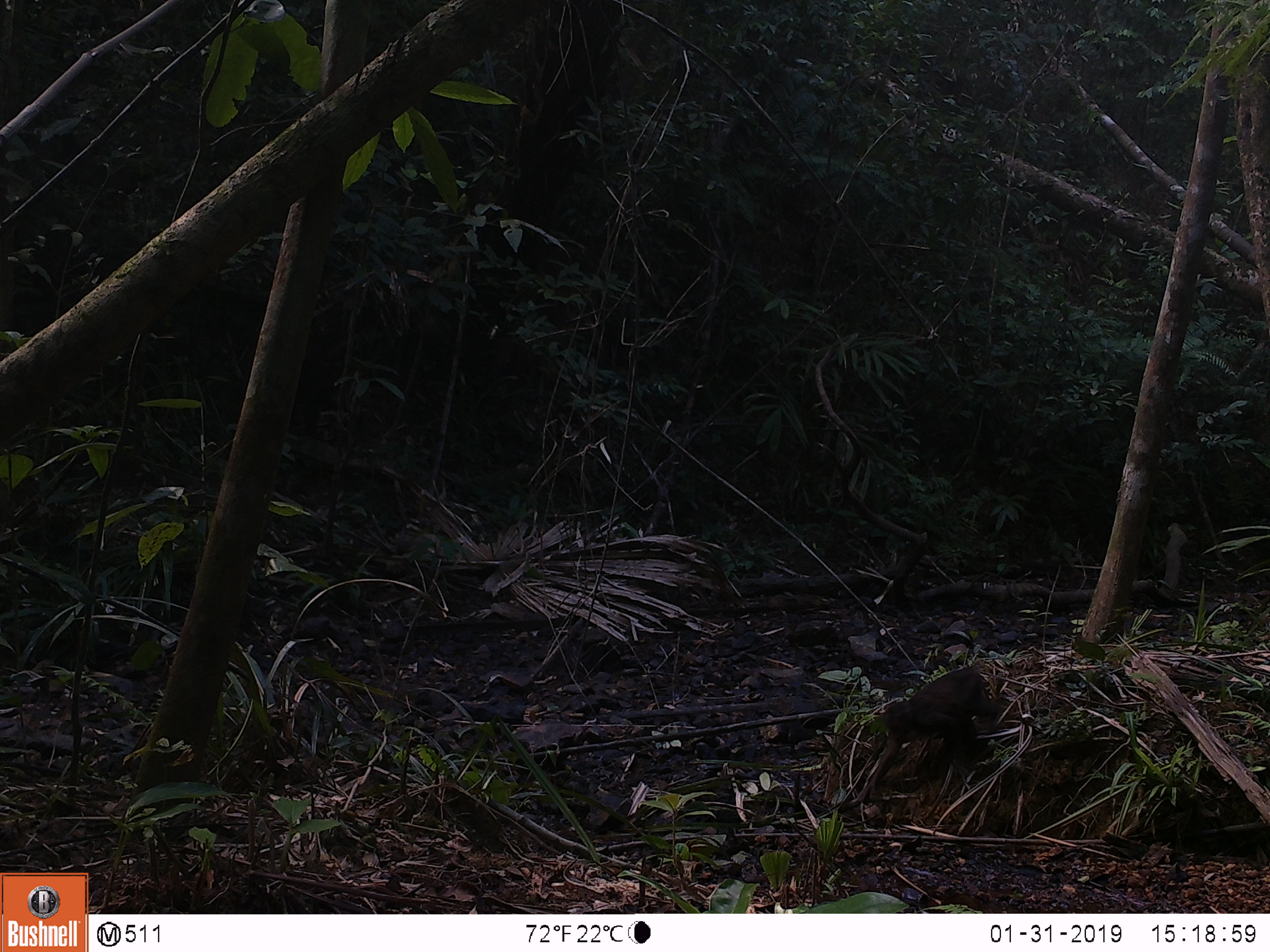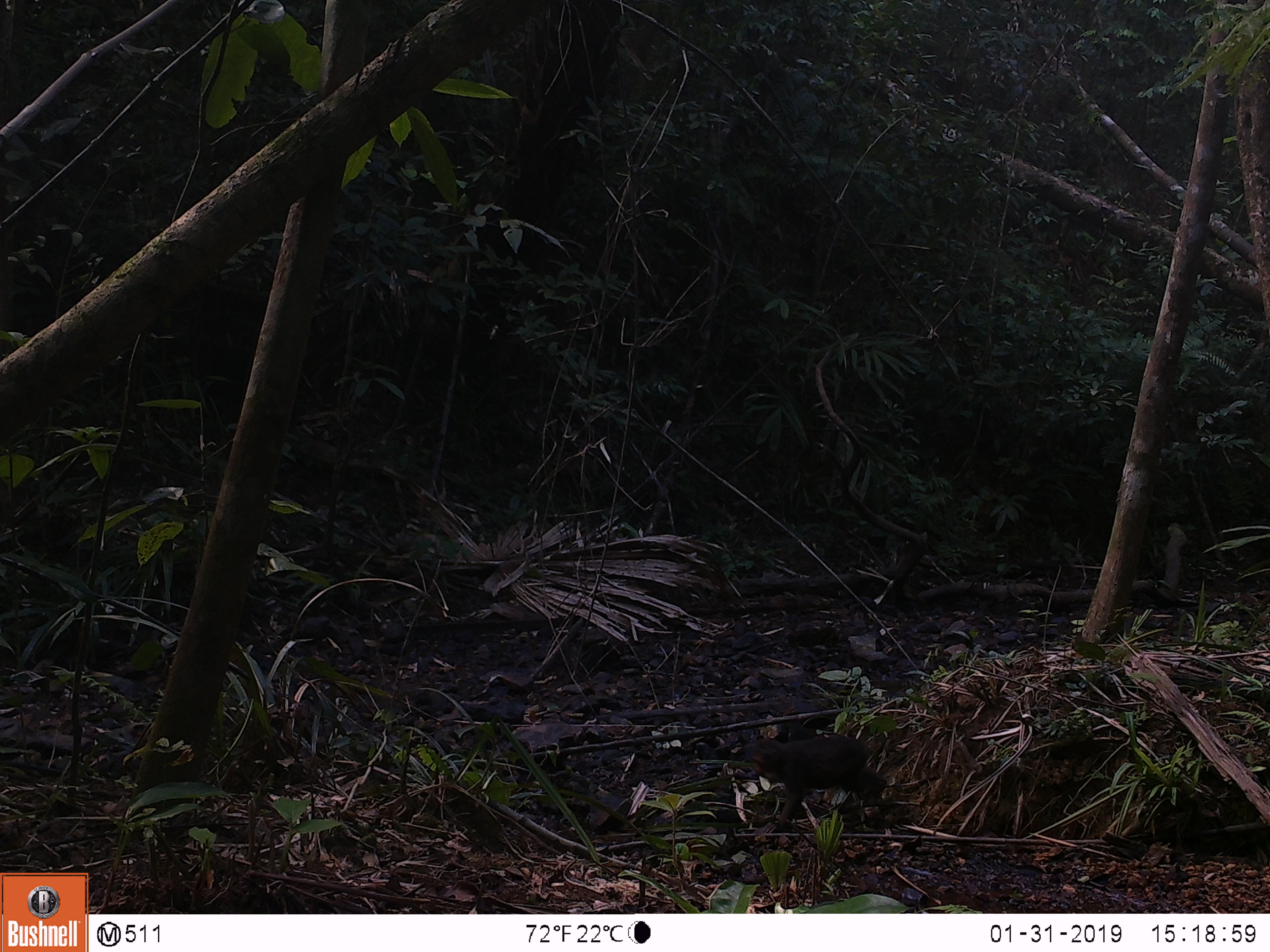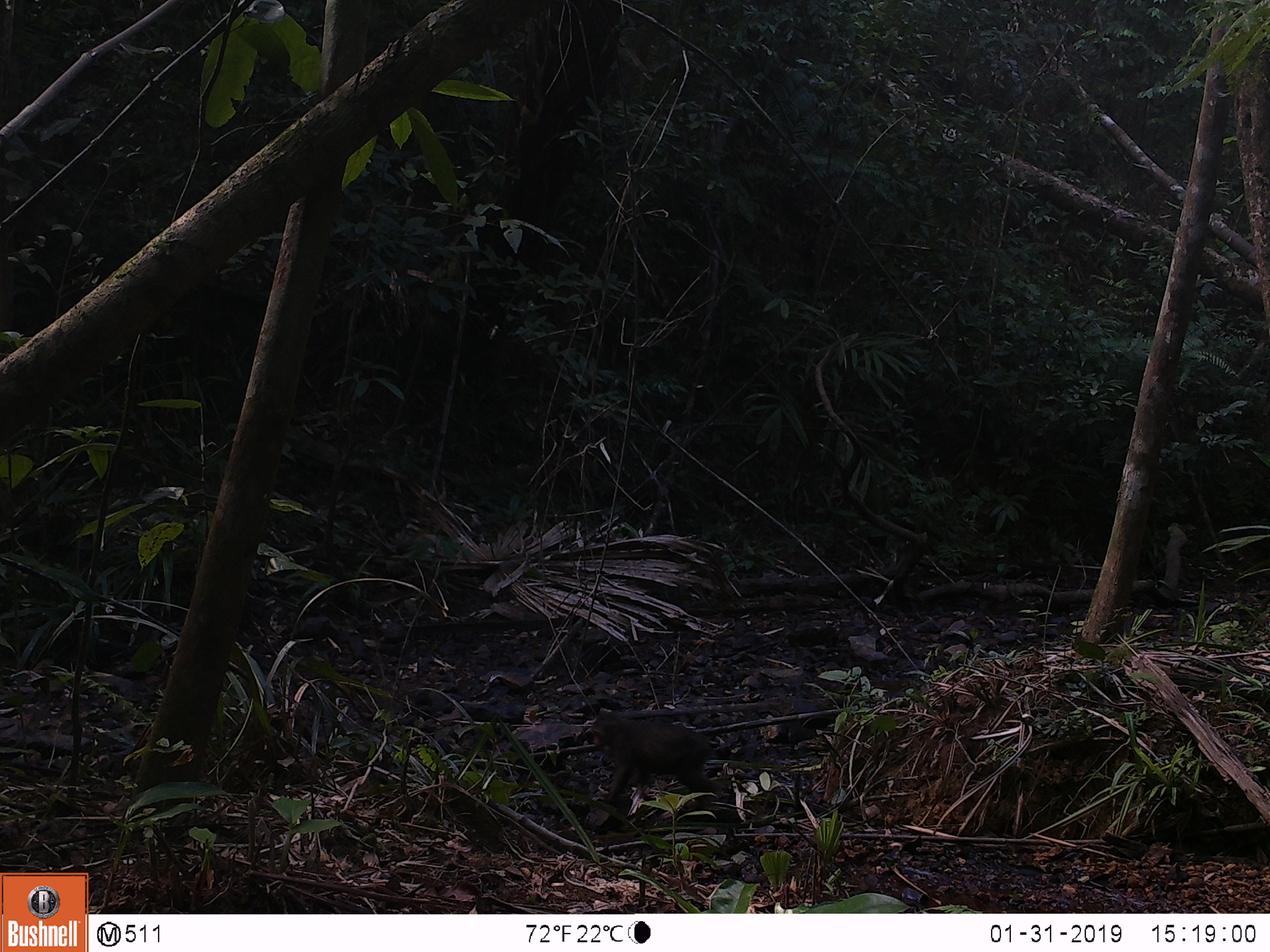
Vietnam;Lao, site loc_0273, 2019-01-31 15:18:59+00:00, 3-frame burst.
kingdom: Animalia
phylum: Chordata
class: Mammalia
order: Primates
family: Cercopithecidae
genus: Macaca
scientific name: Macaca arctoides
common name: stump-tailed macaque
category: stump tailed macaque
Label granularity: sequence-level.